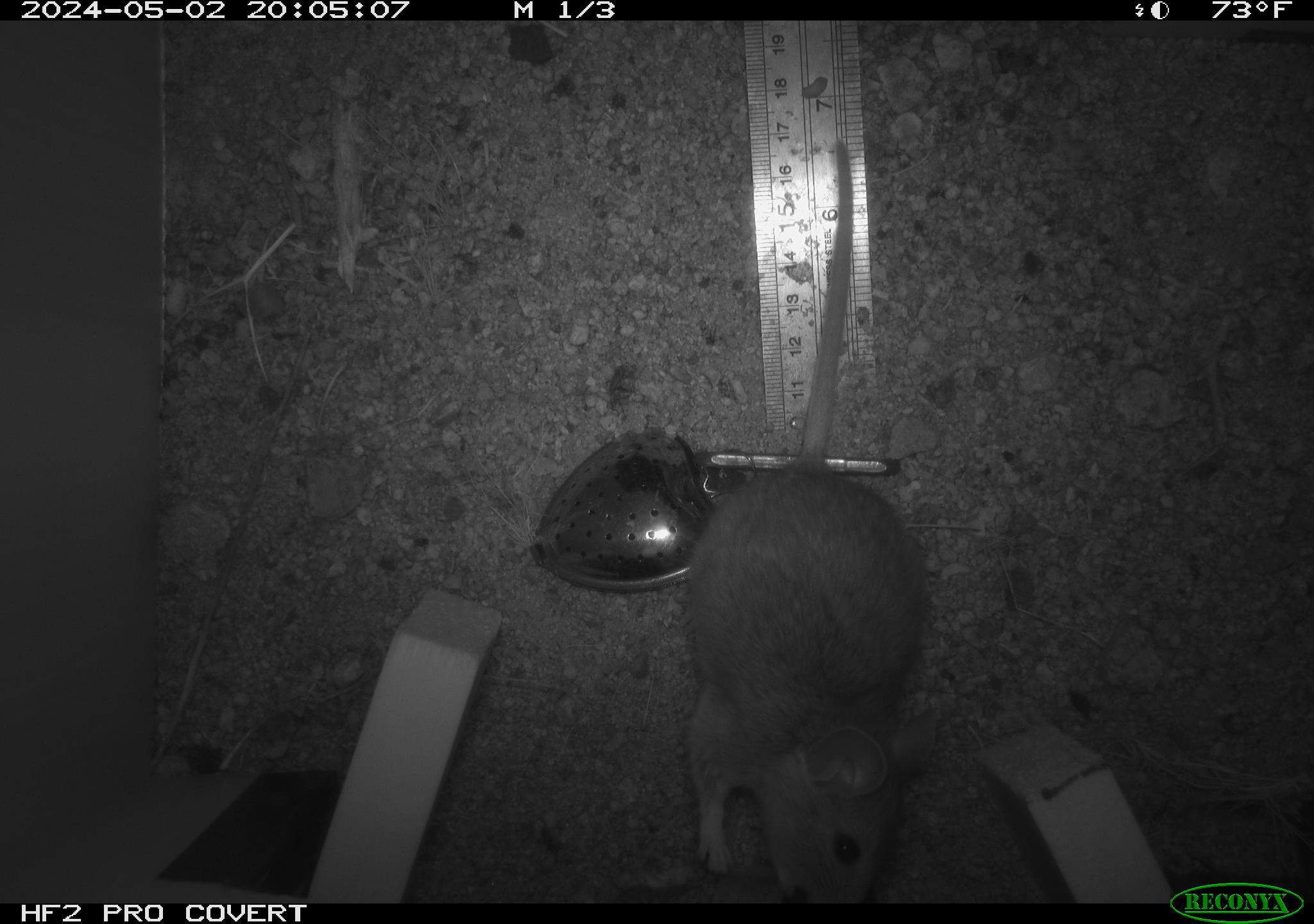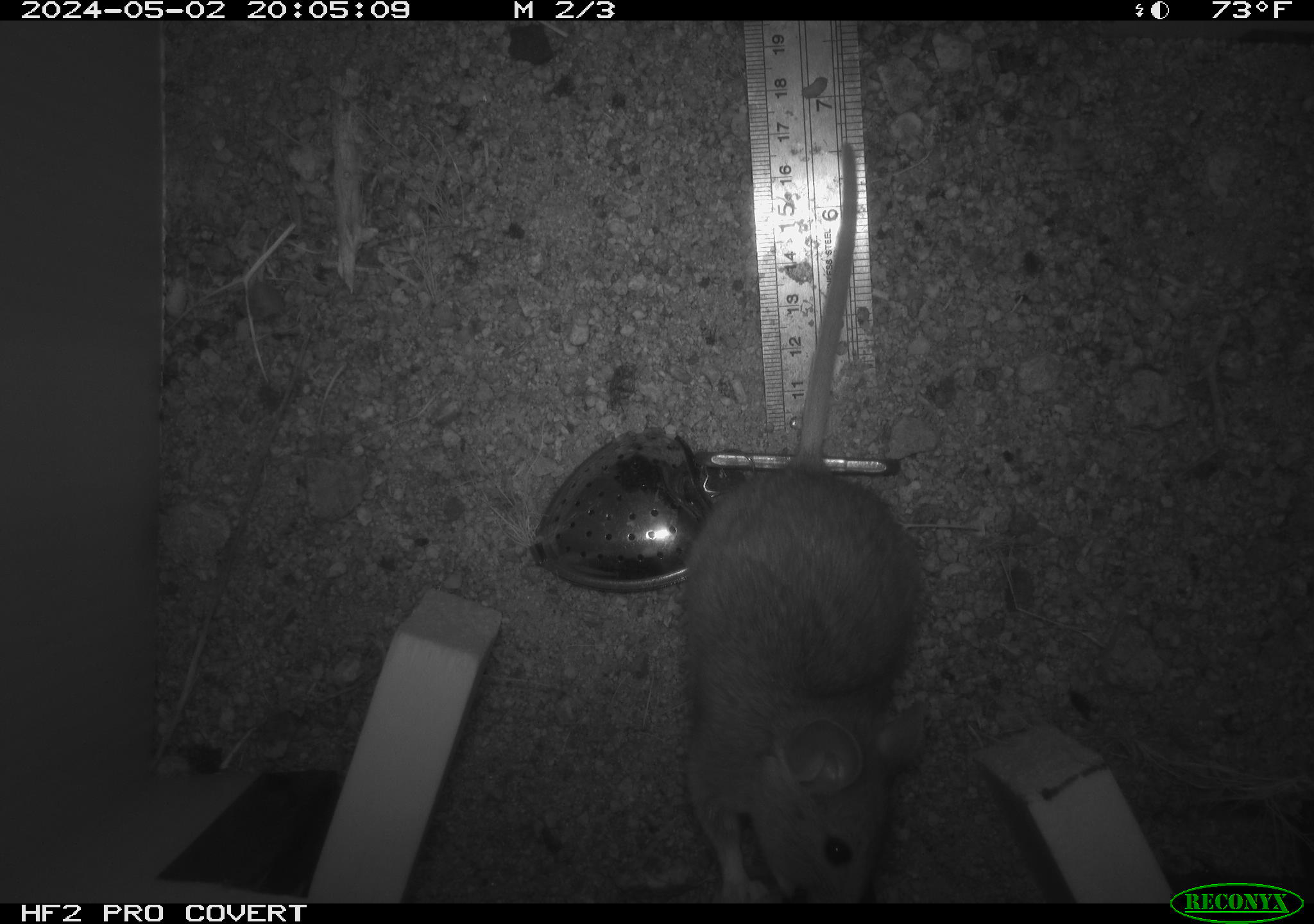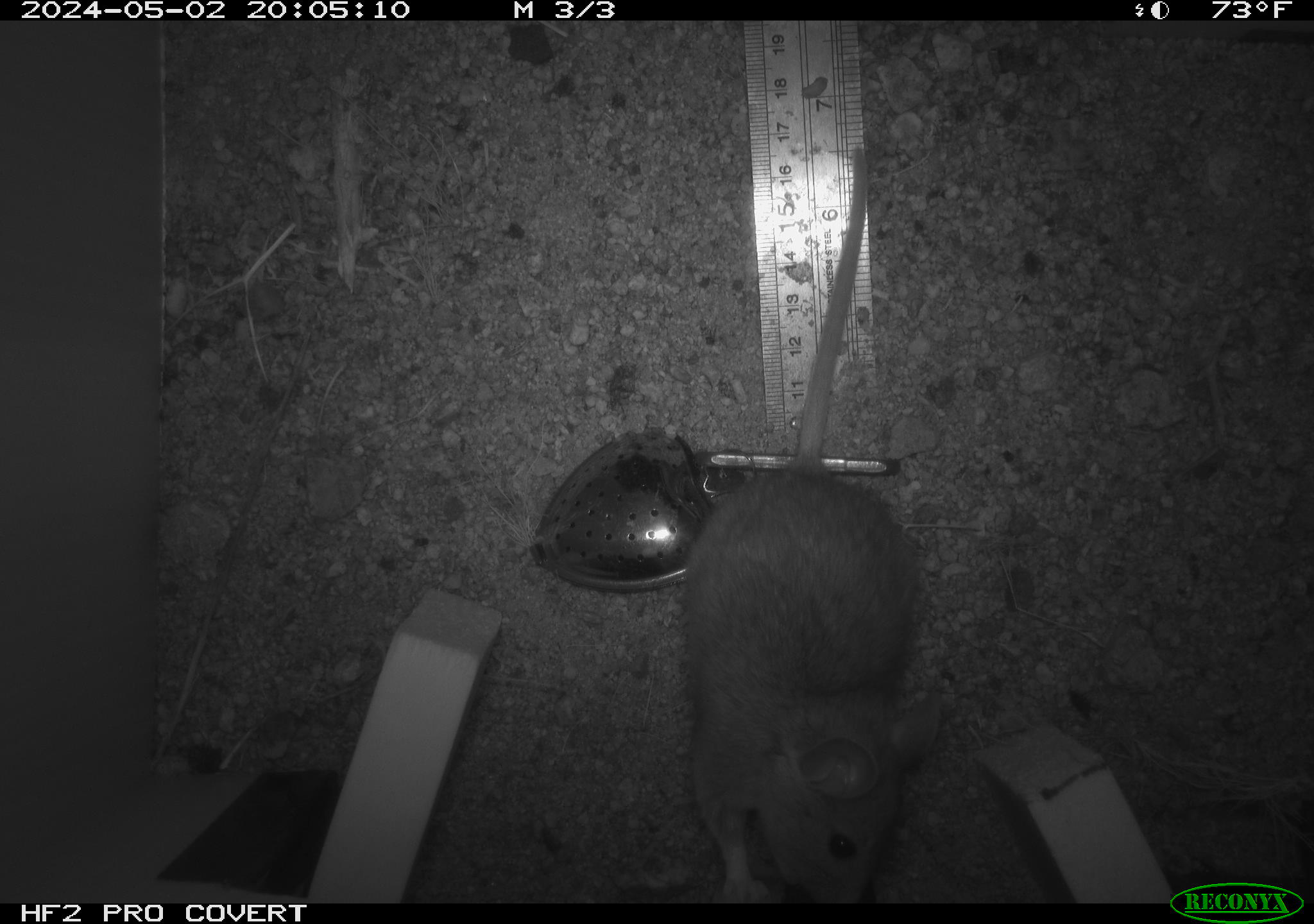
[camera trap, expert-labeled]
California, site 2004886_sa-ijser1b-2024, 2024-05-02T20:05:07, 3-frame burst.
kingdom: Animalia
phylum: Chordata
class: Mammalia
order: Rodentia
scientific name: Rodentia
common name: woodrat or rat or mouse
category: woodrat or rat or mouse species